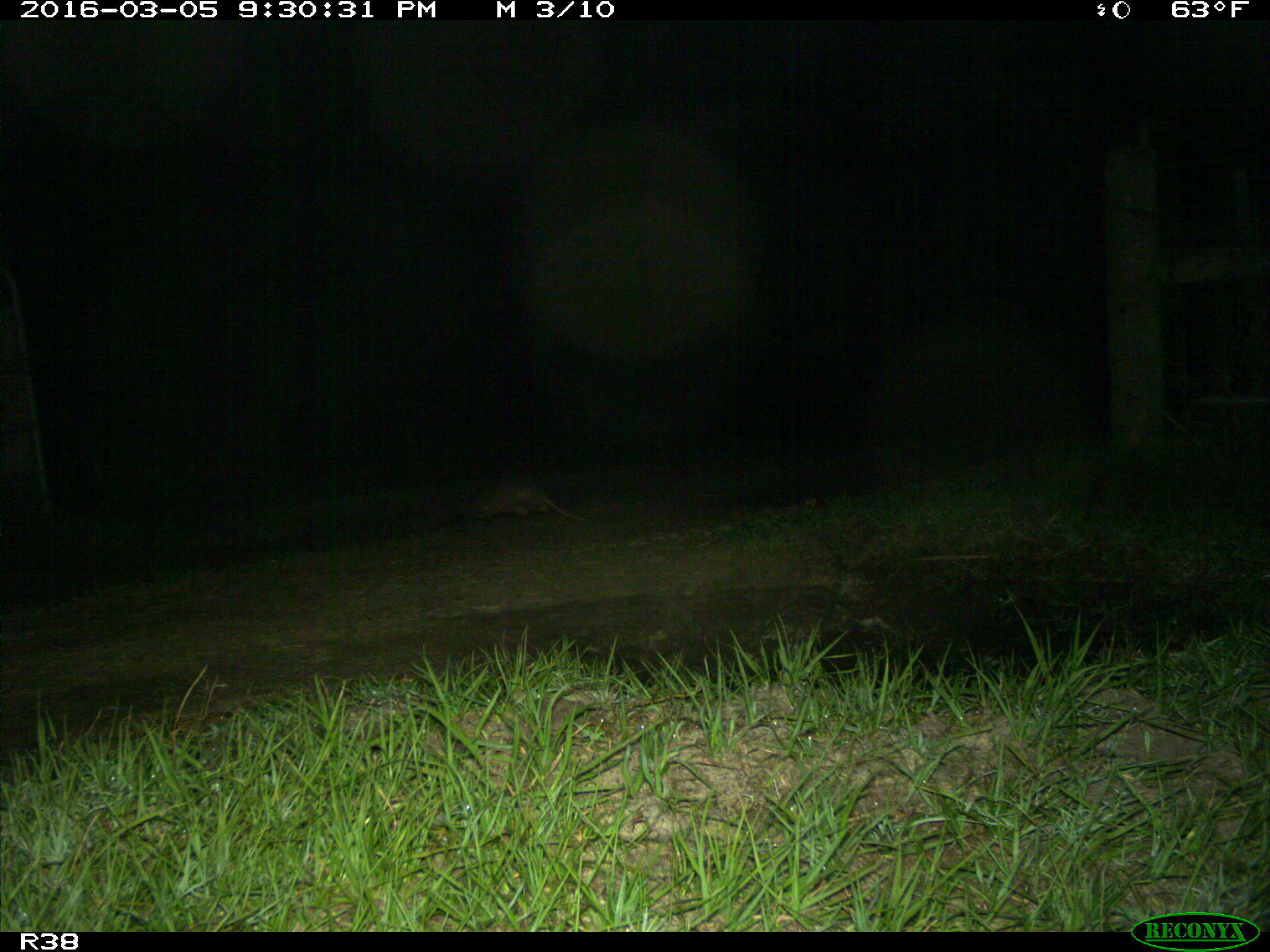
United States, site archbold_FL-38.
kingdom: Animalia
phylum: Chordata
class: Mammalia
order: Cingulata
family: Dasypodidae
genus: Dasypus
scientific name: Dasypus novemcinctus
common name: nine-banded armadillo